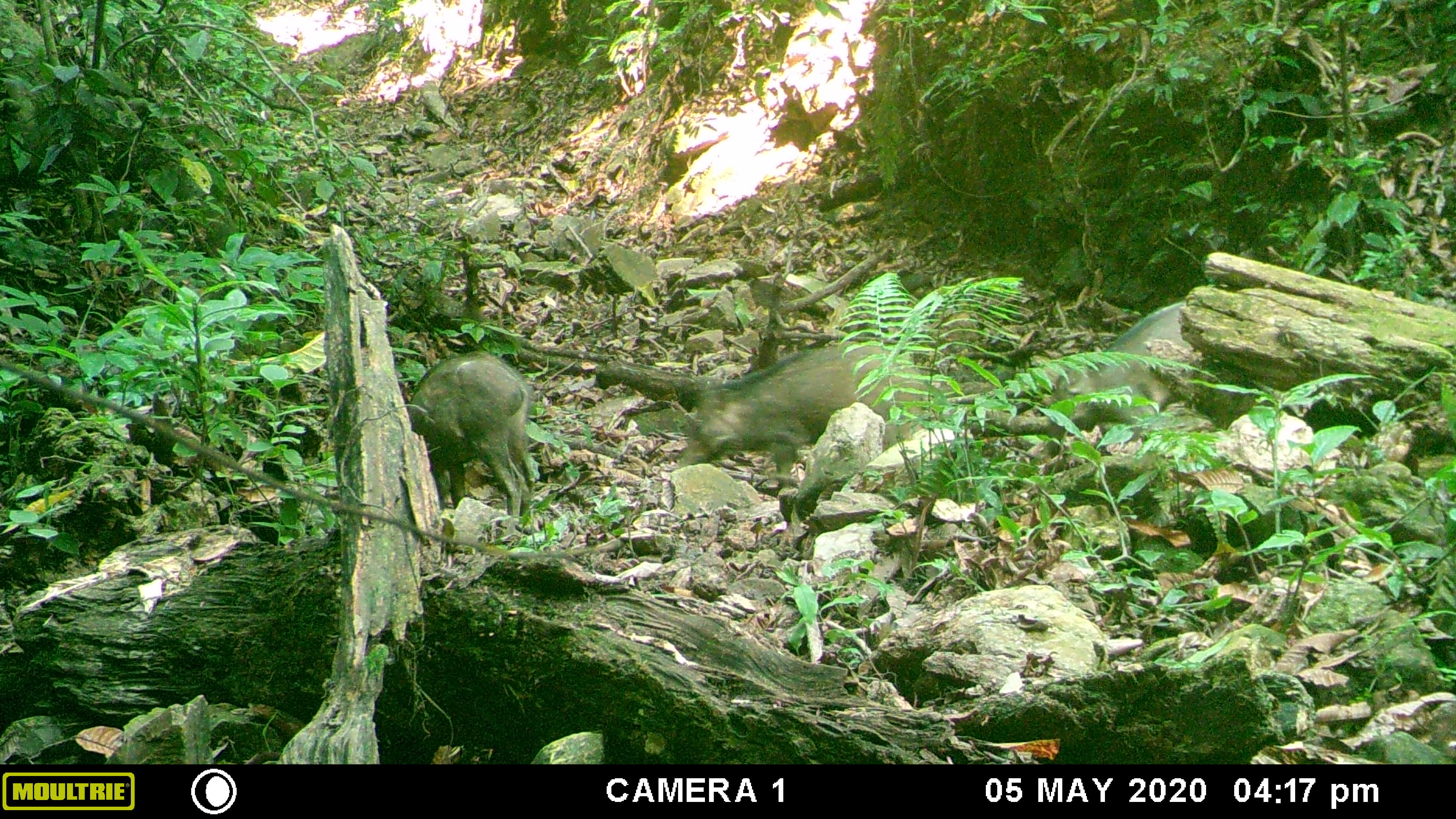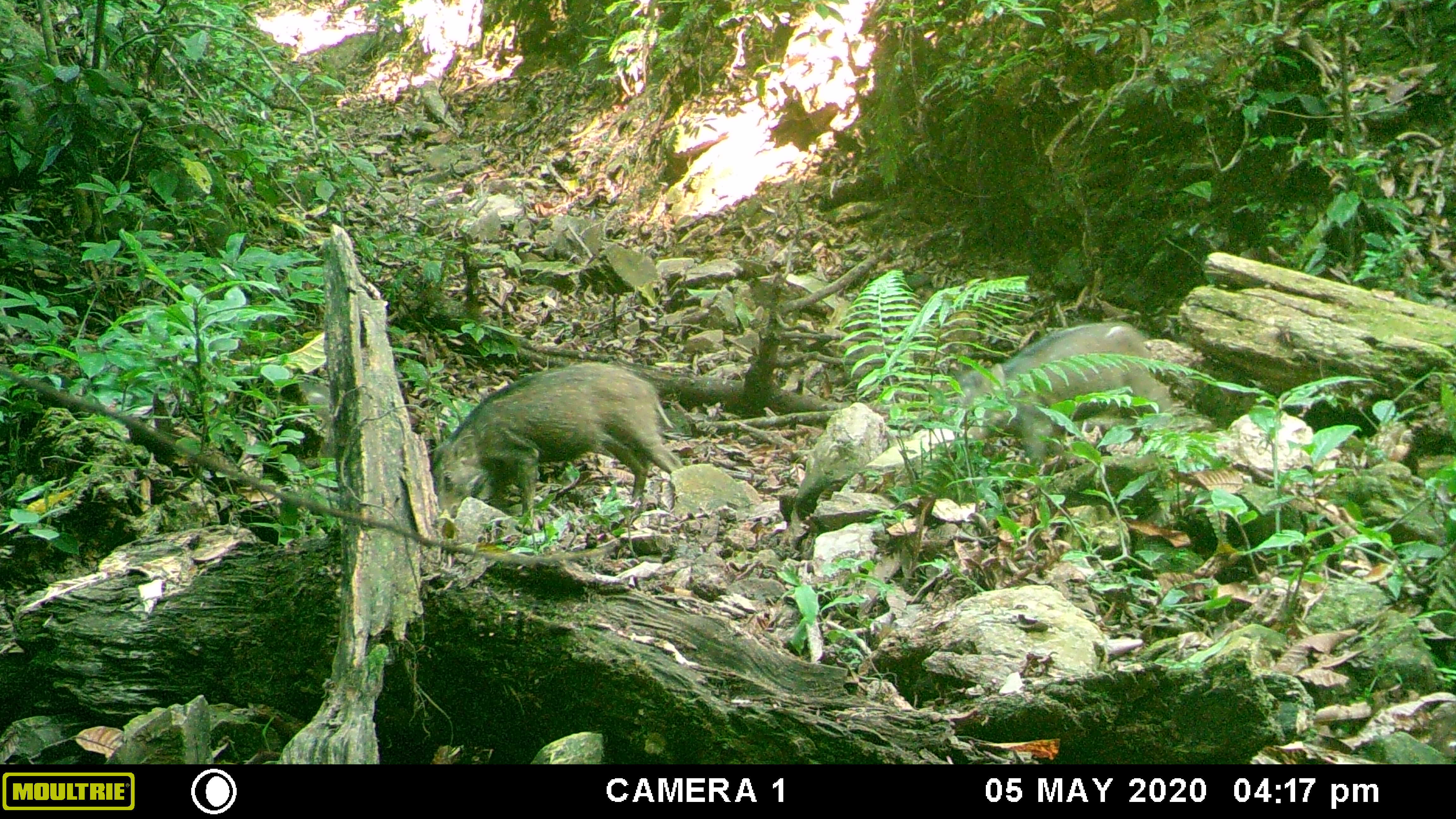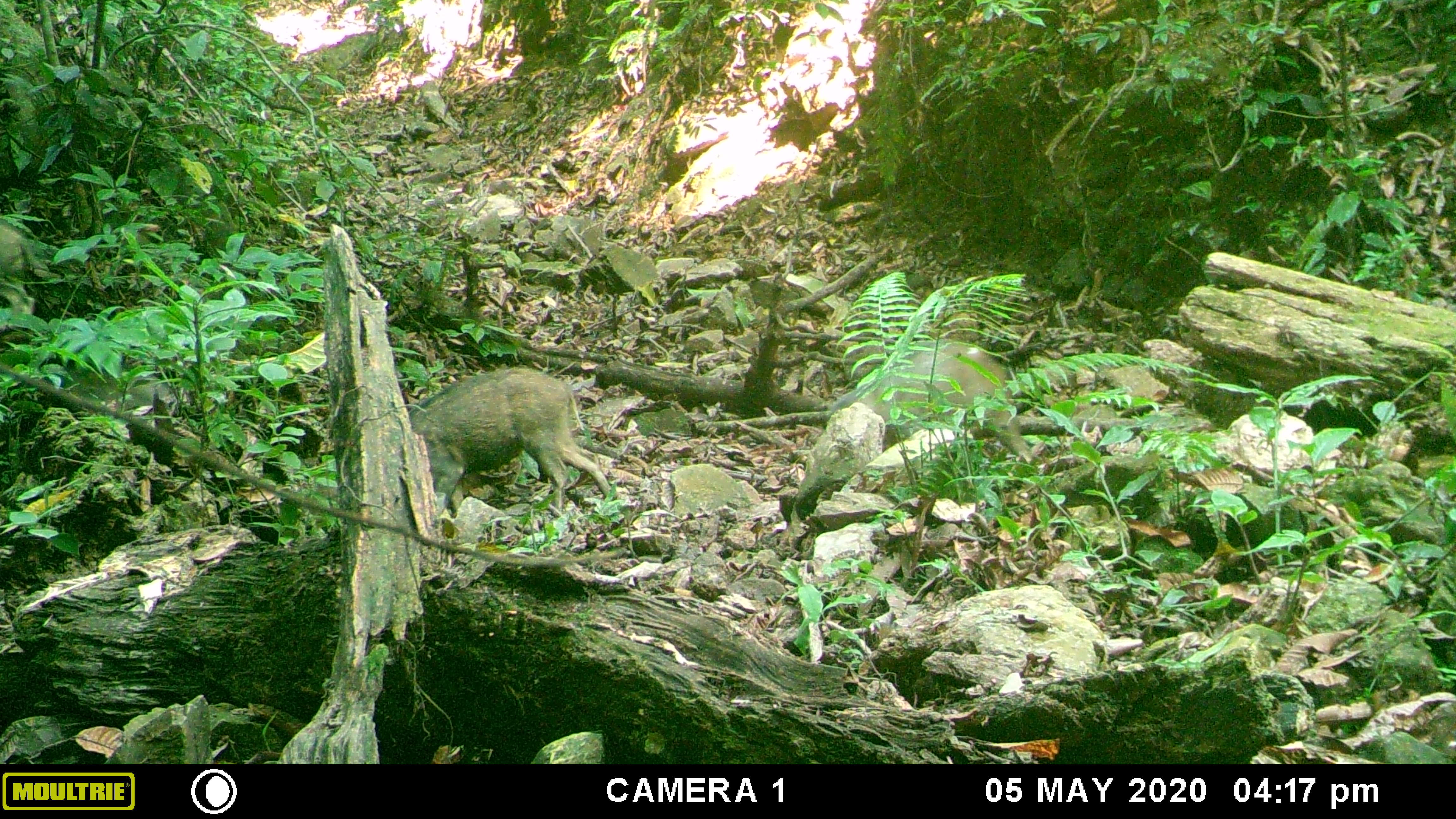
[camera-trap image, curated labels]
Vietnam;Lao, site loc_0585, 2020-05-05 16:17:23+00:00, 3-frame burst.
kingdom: Animalia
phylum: Chordata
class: Mammalia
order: Artiodactyla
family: Suidae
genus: Sus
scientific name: Sus scrofa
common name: eurasian wild pig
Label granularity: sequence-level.